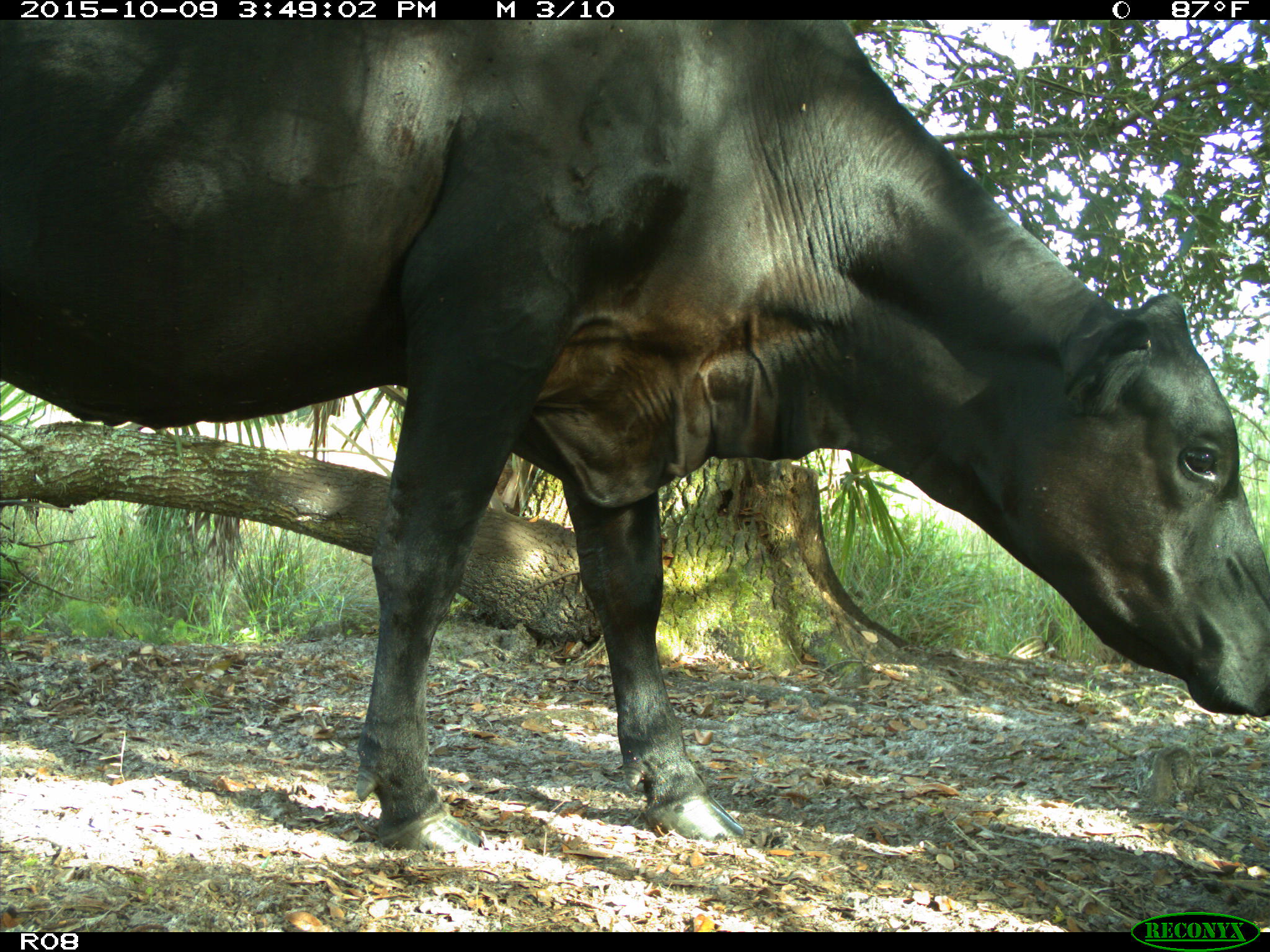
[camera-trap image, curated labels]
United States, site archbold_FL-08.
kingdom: Animalia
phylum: Chordata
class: Mammalia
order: Artiodactyla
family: Bovidae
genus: Bos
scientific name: Bos taurus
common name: domestic cow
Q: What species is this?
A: Bos taurus (domestic cow).